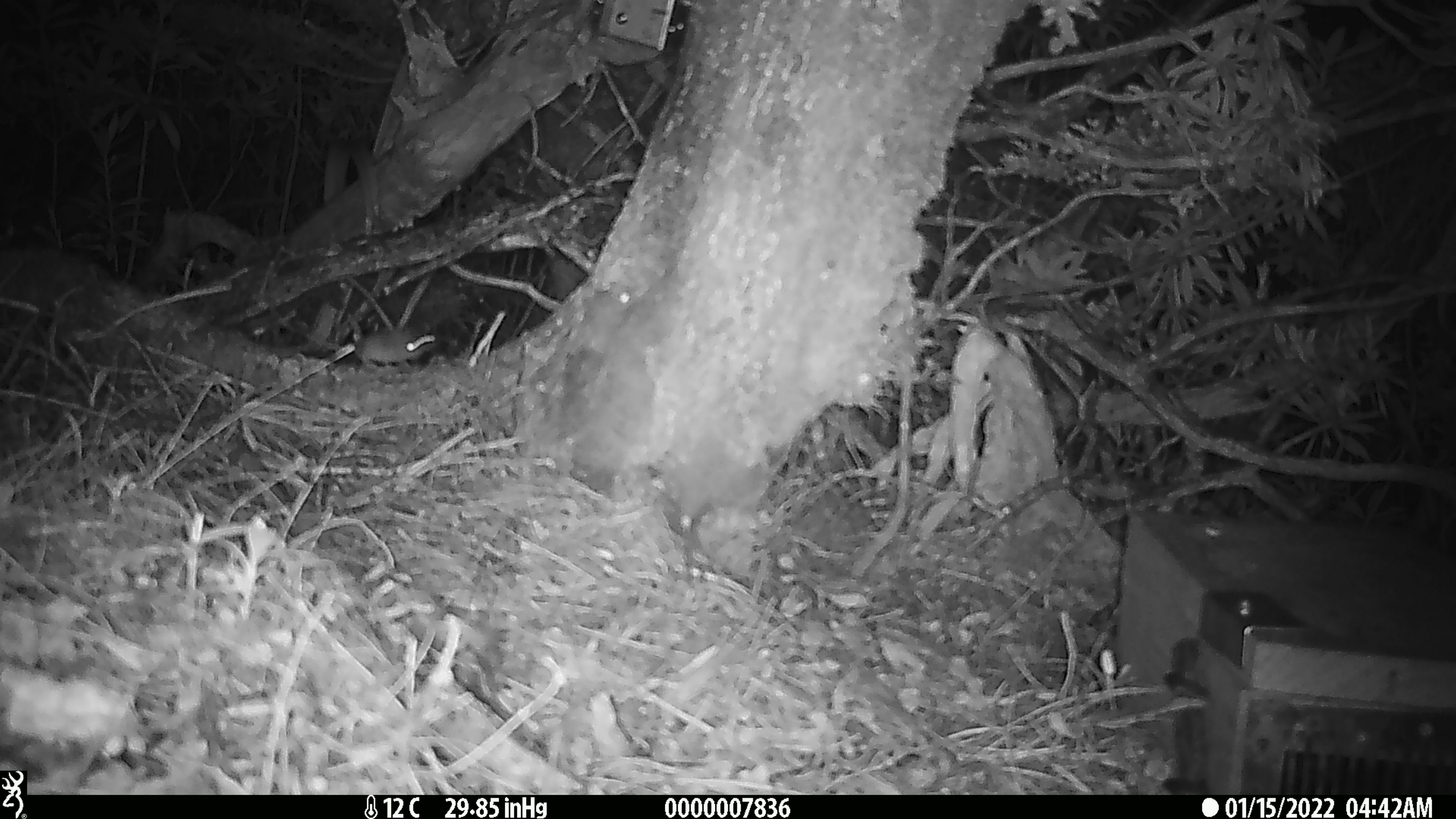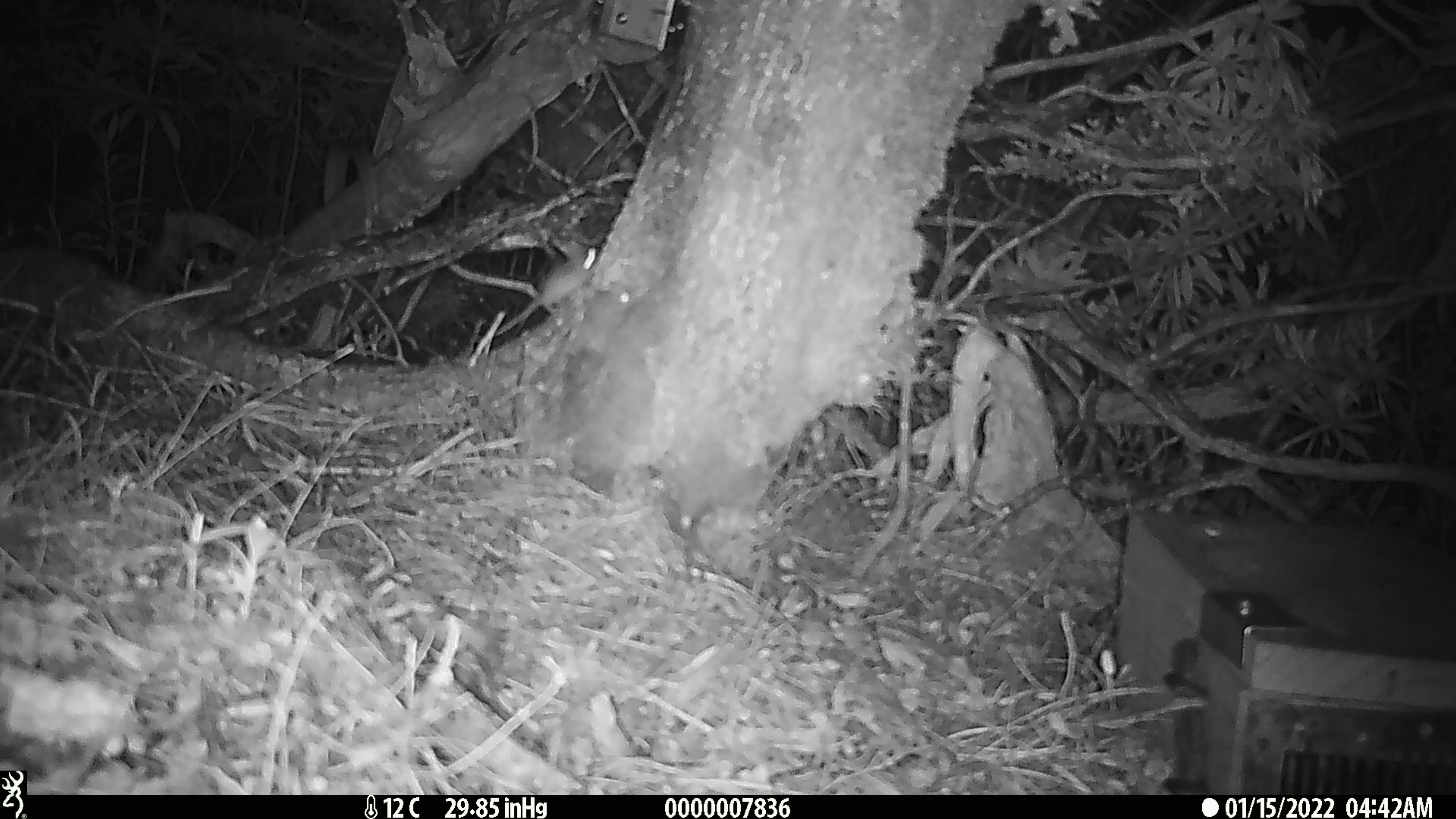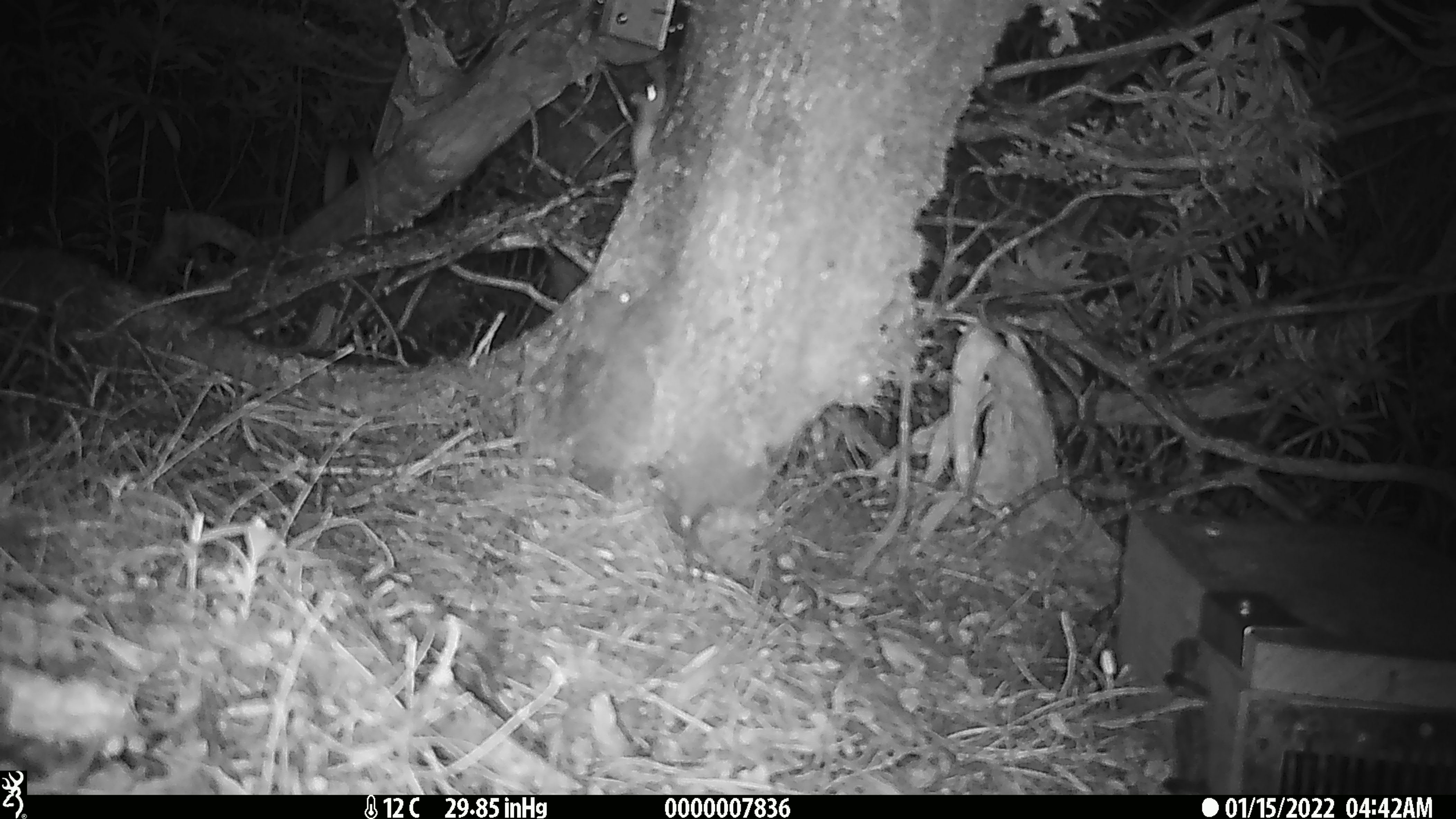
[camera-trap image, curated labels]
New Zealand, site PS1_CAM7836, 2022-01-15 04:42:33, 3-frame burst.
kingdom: Animalia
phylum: Chordata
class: Mammalia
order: Rodentia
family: Muridae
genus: Mus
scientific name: Mus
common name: mouse